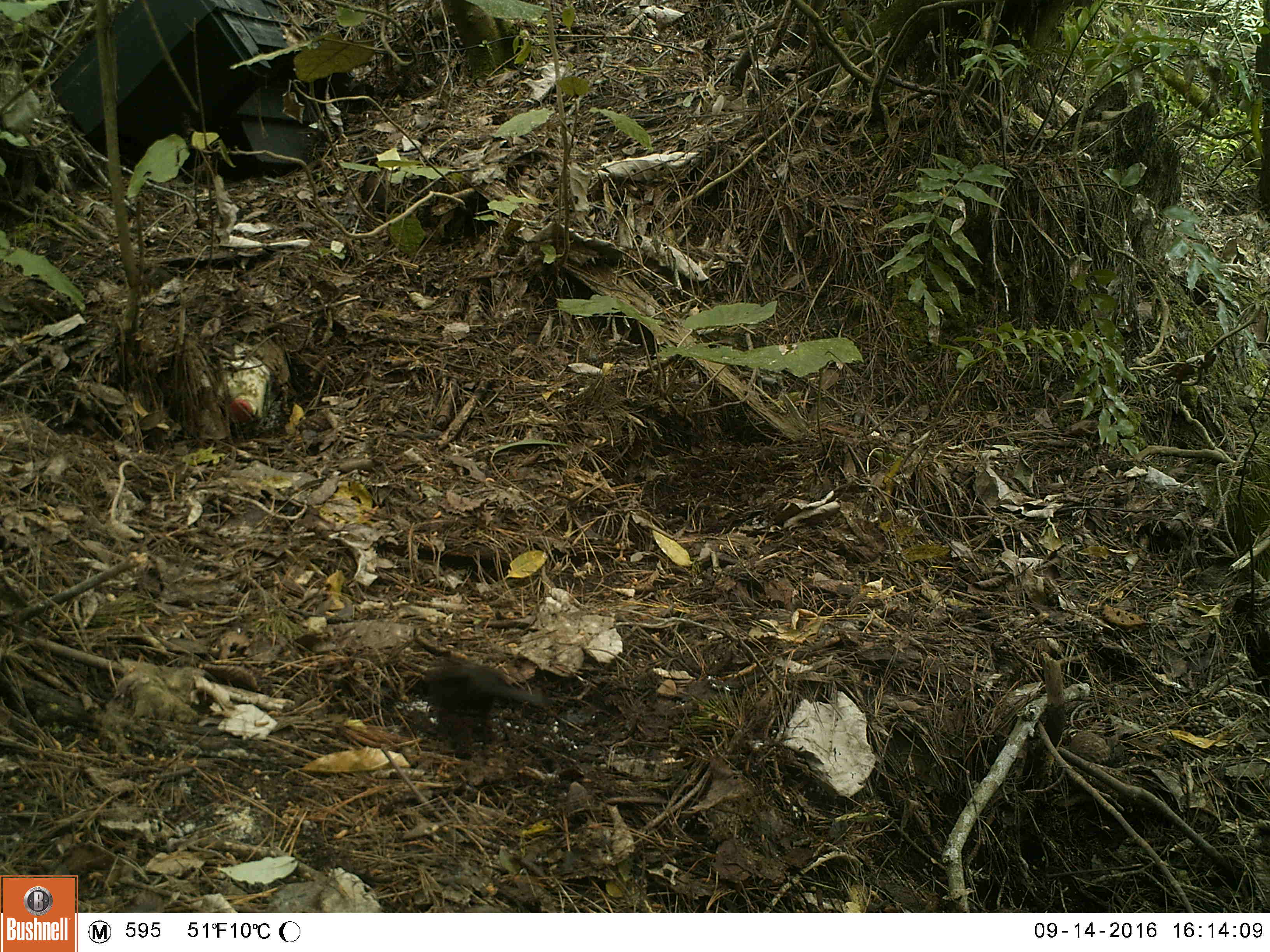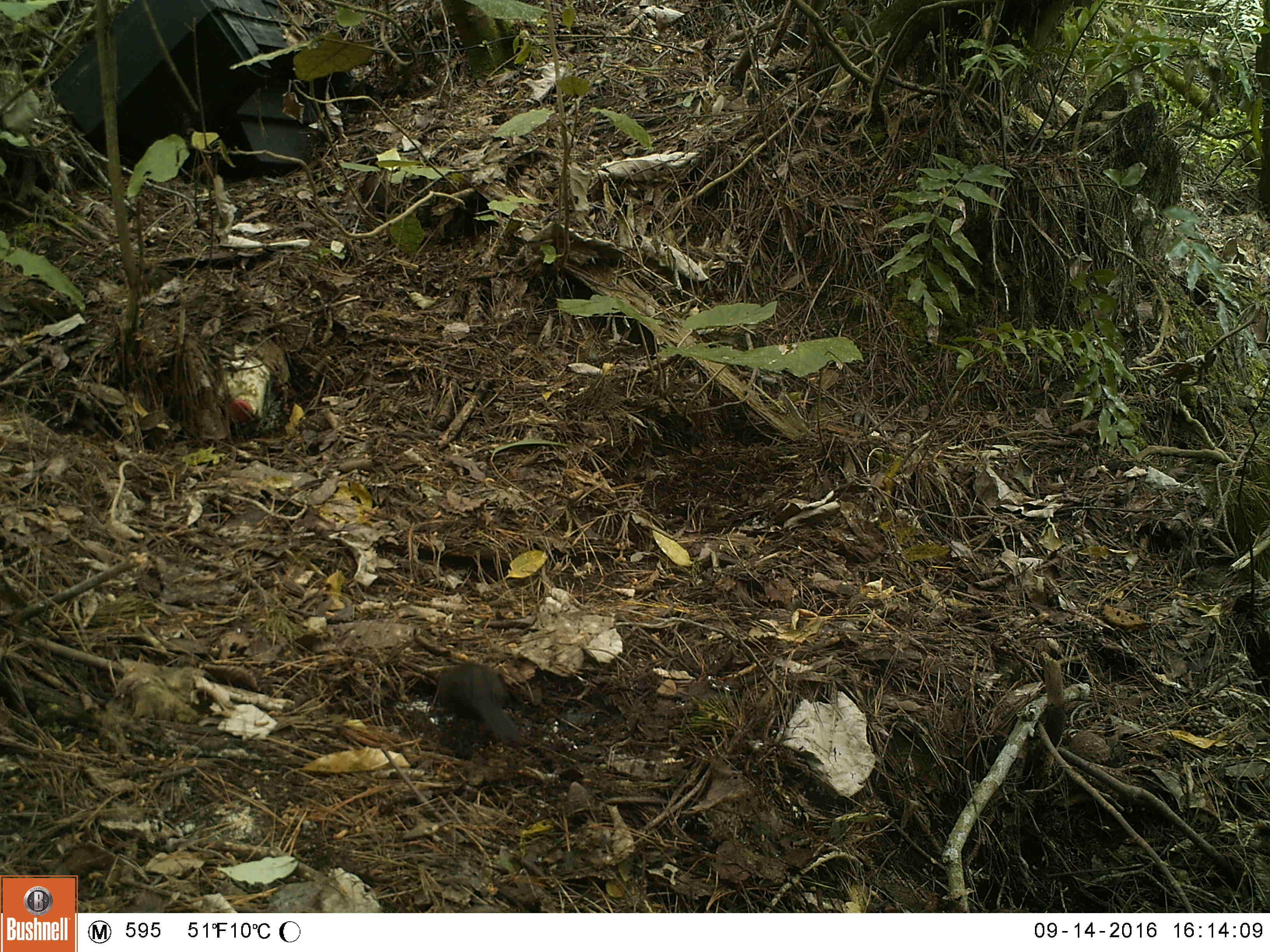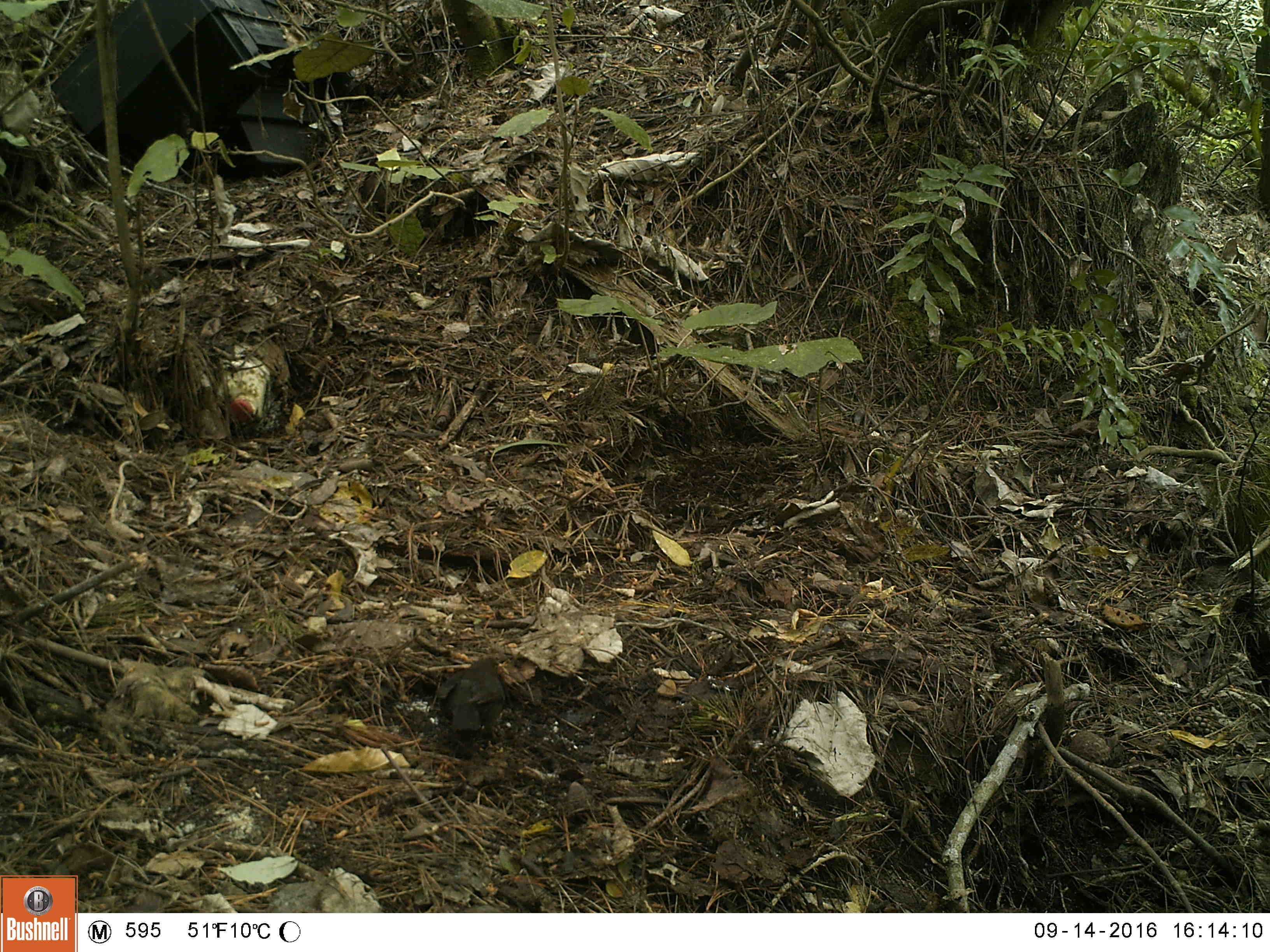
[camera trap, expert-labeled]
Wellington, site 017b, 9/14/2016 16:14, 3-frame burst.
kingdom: Animalia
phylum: Chordata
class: Aves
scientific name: Aves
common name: bird